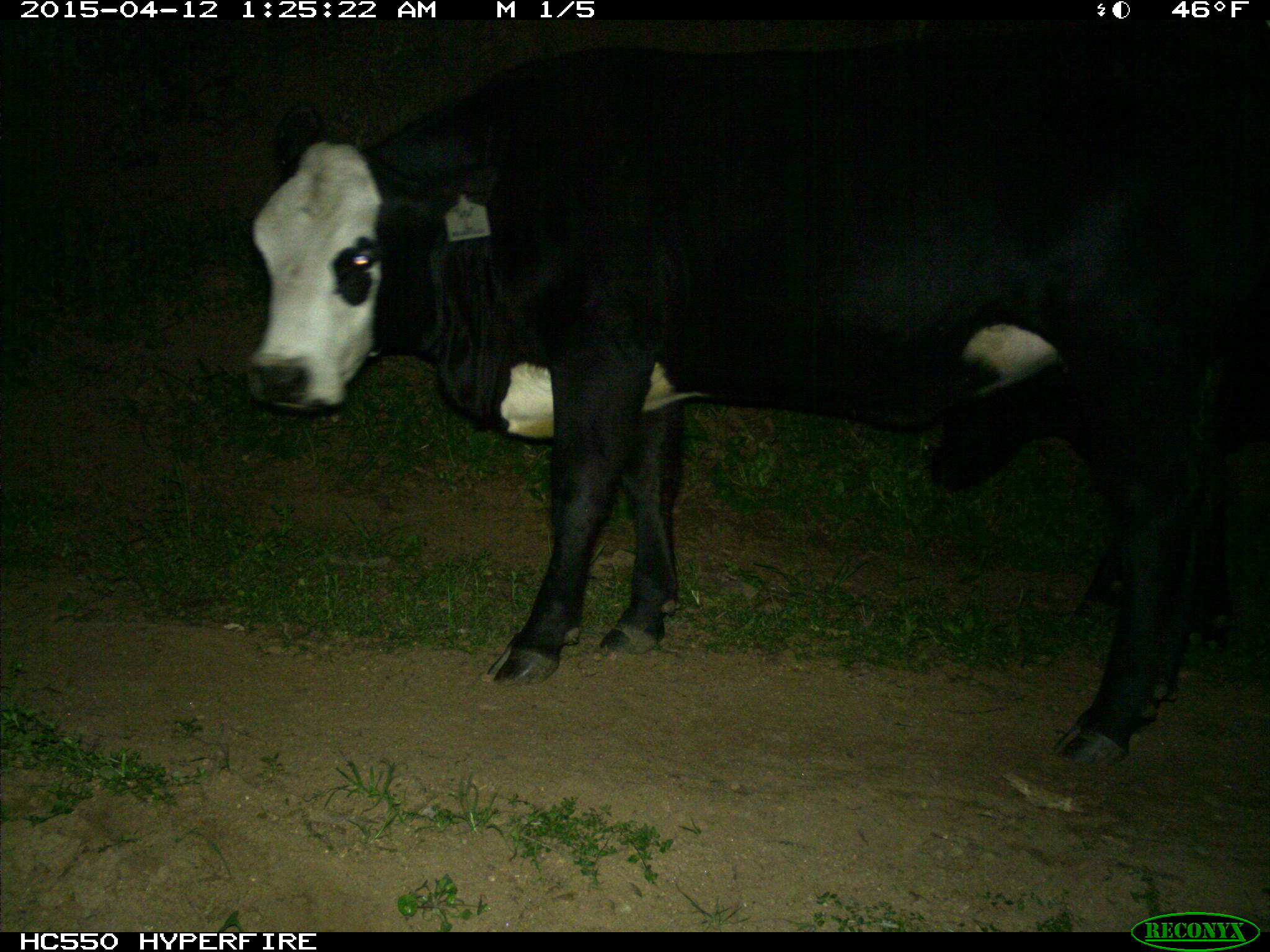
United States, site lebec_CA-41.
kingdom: Animalia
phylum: Chordata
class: Mammalia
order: Artiodactyla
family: Bovidae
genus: Bos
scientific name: Bos taurus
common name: domestic cow